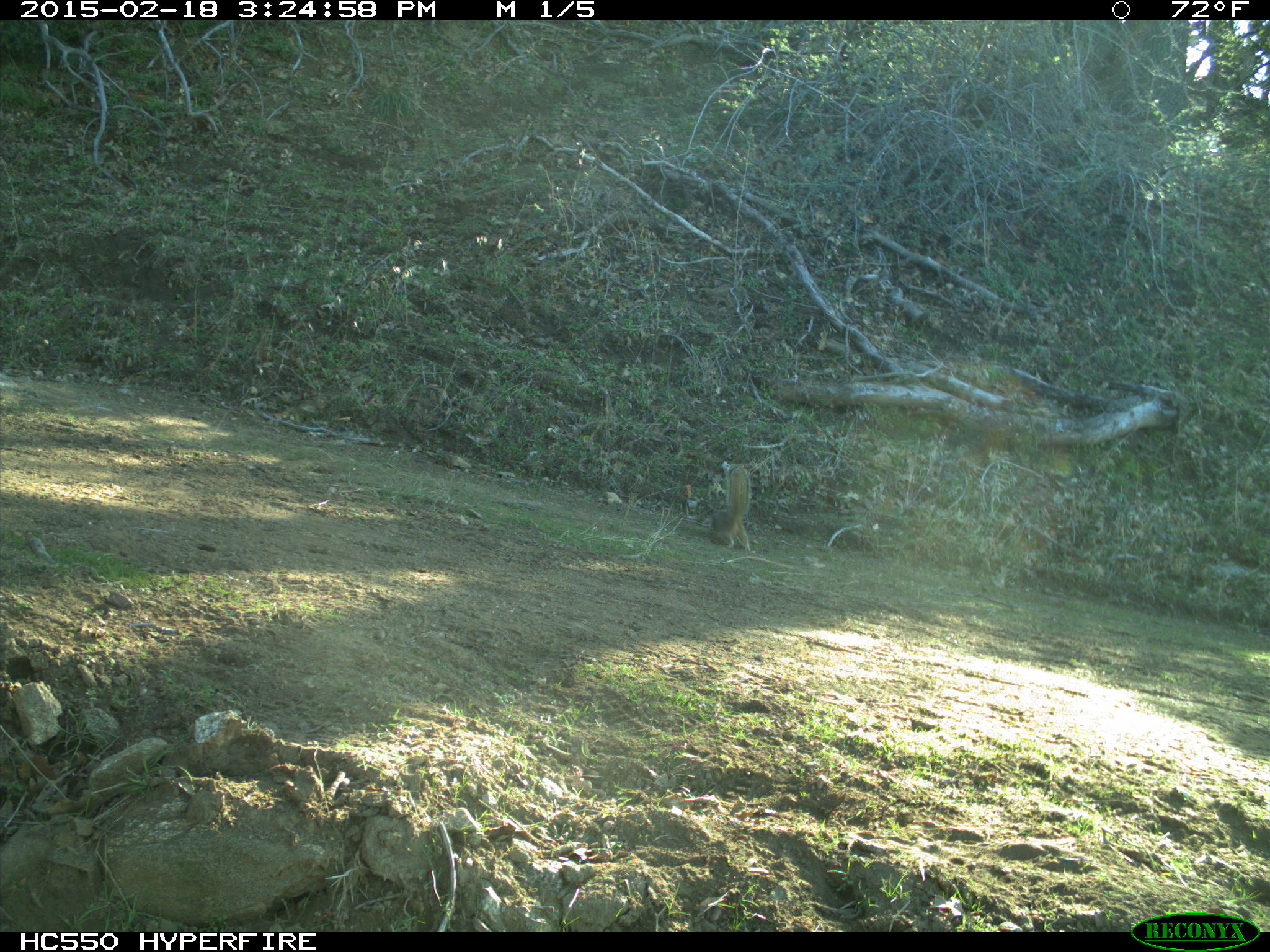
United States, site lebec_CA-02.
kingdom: Animalia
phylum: Chordata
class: Mammalia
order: Rodentia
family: Sciuridae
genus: Otospermophilus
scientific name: Otospermophilus beecheyi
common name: california ground squirrel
Otospermophilus beecheyi (california ground squirrel).